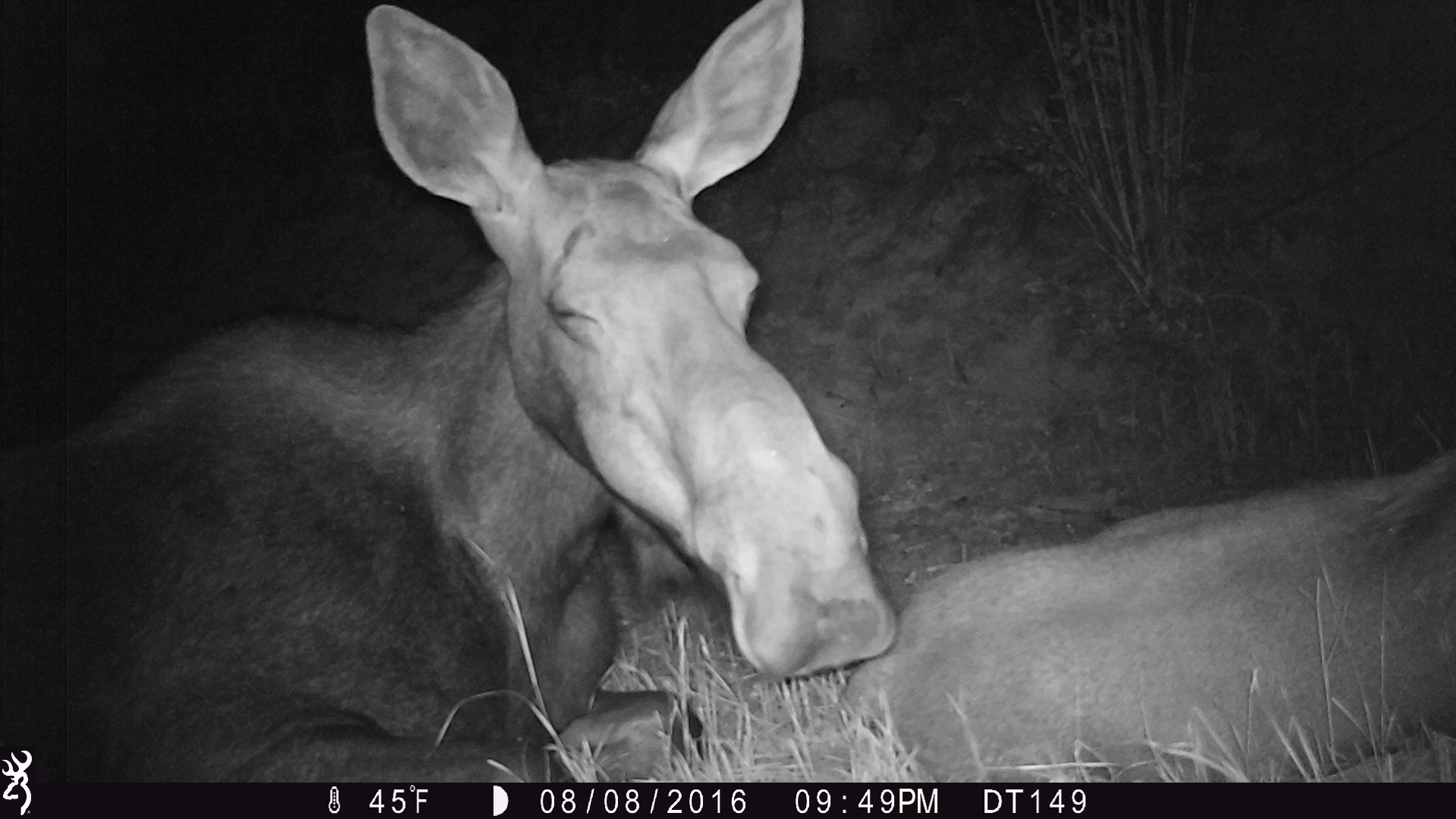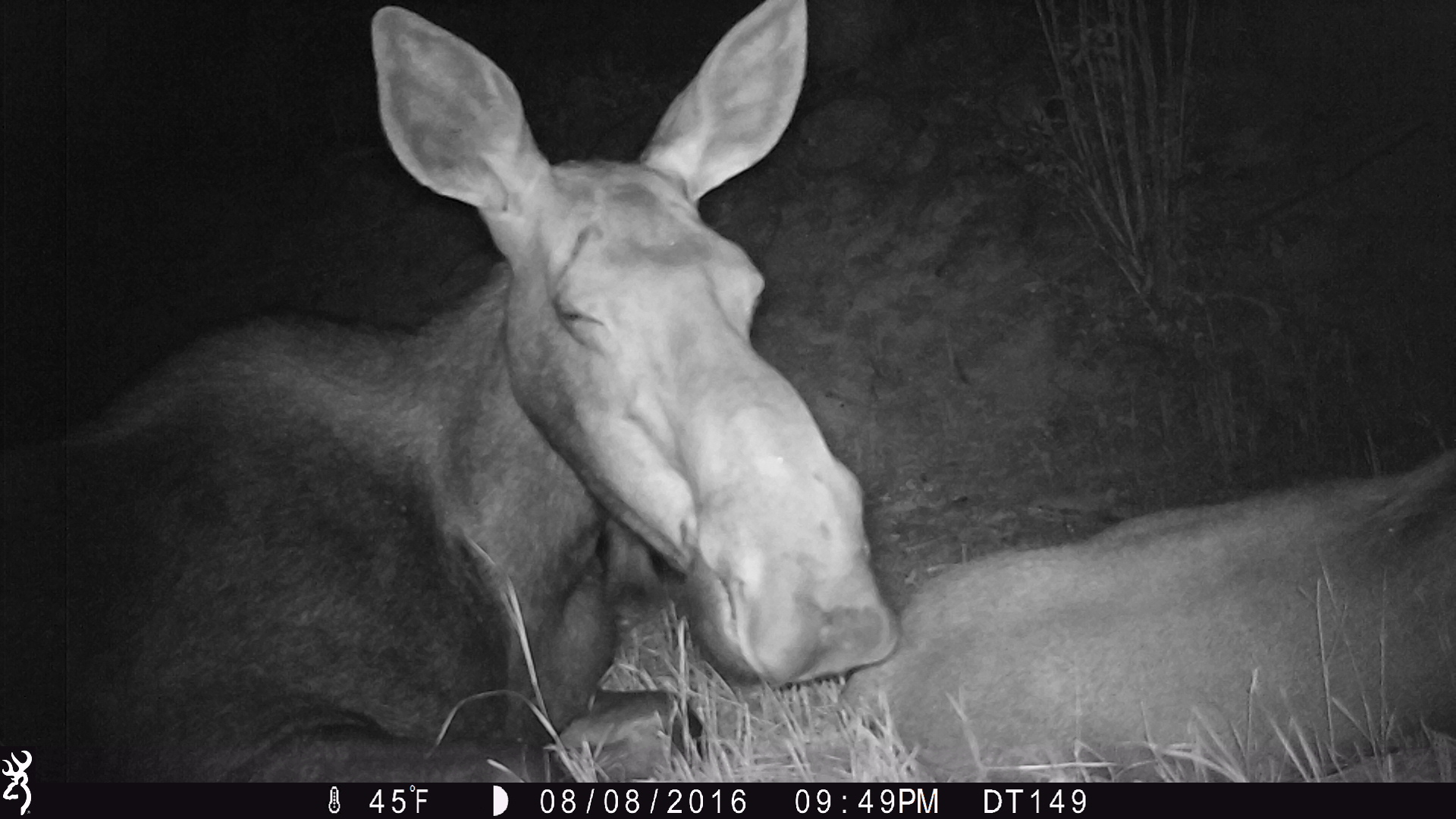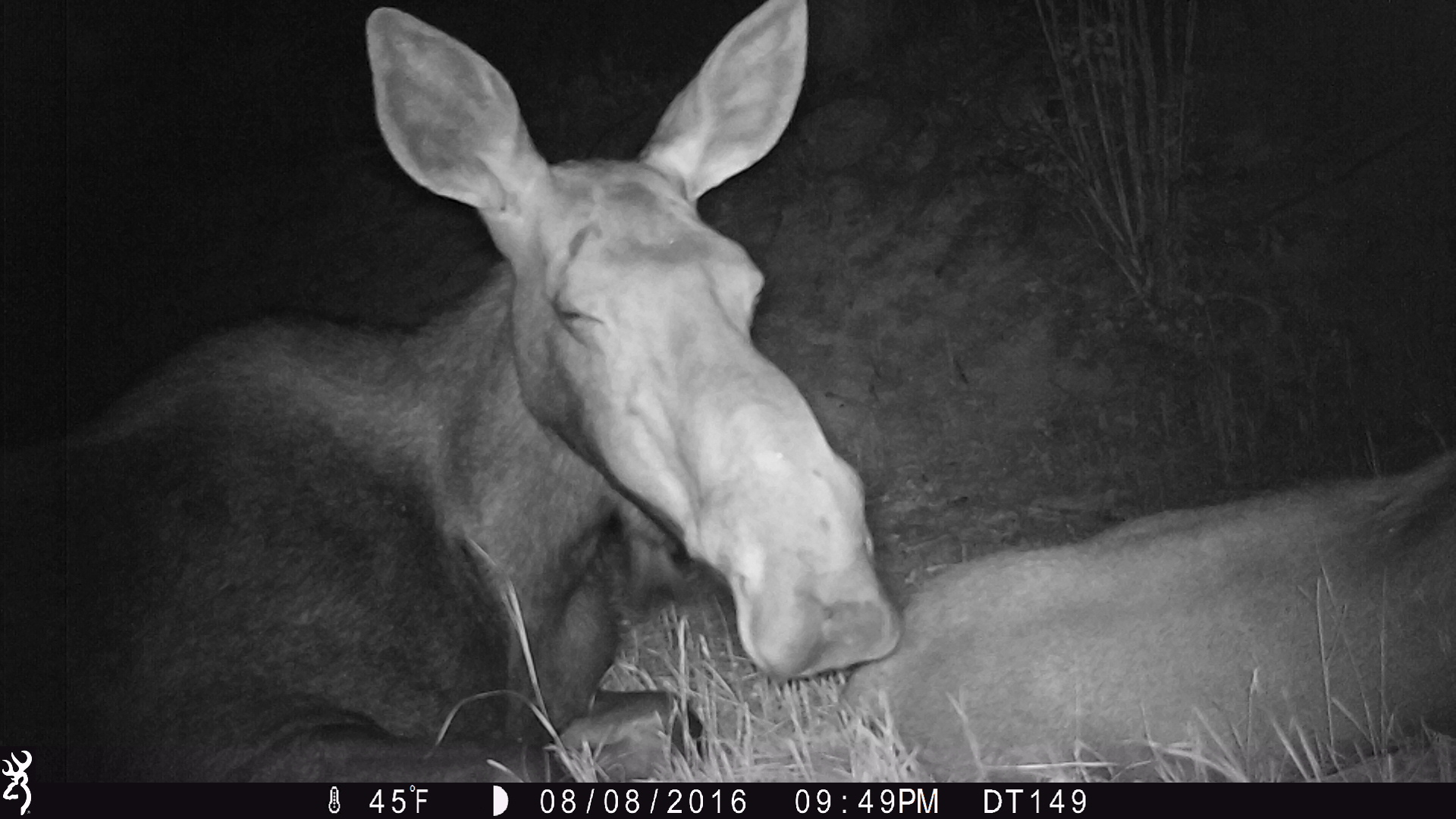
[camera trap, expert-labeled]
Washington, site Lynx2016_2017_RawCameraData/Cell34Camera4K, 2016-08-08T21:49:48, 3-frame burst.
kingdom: Animalia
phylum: Chordata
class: Mammalia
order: Artiodactyla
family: Cervidae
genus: Alces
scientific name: Alces alces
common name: moose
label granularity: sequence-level